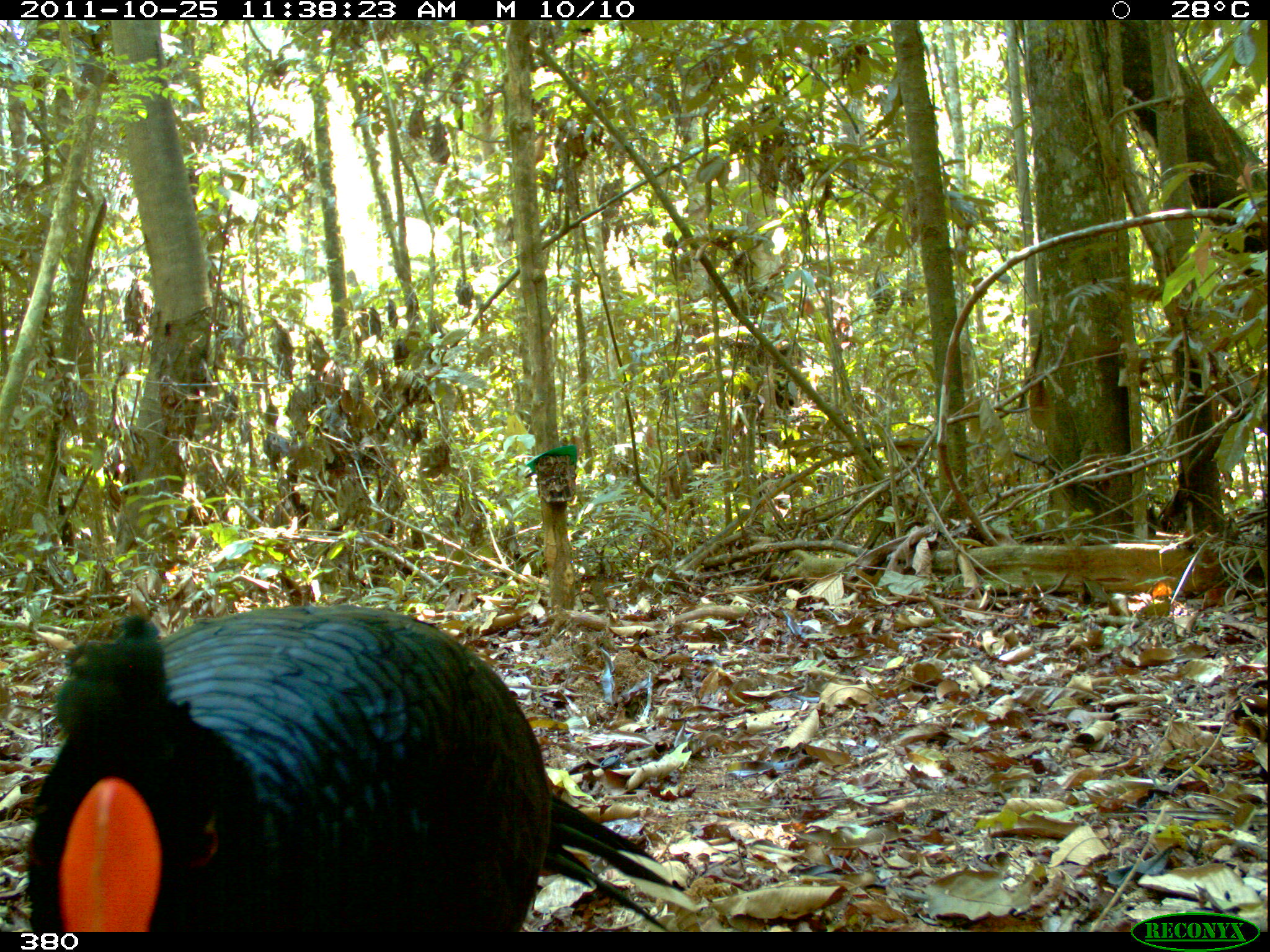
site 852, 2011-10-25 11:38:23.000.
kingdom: Animalia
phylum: Chordata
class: Aves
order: Galliformes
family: Cracidae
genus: Mitu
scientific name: Mitu tuberosum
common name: razor-billed curassow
Mitu tuberosum (razor-billed curassow).